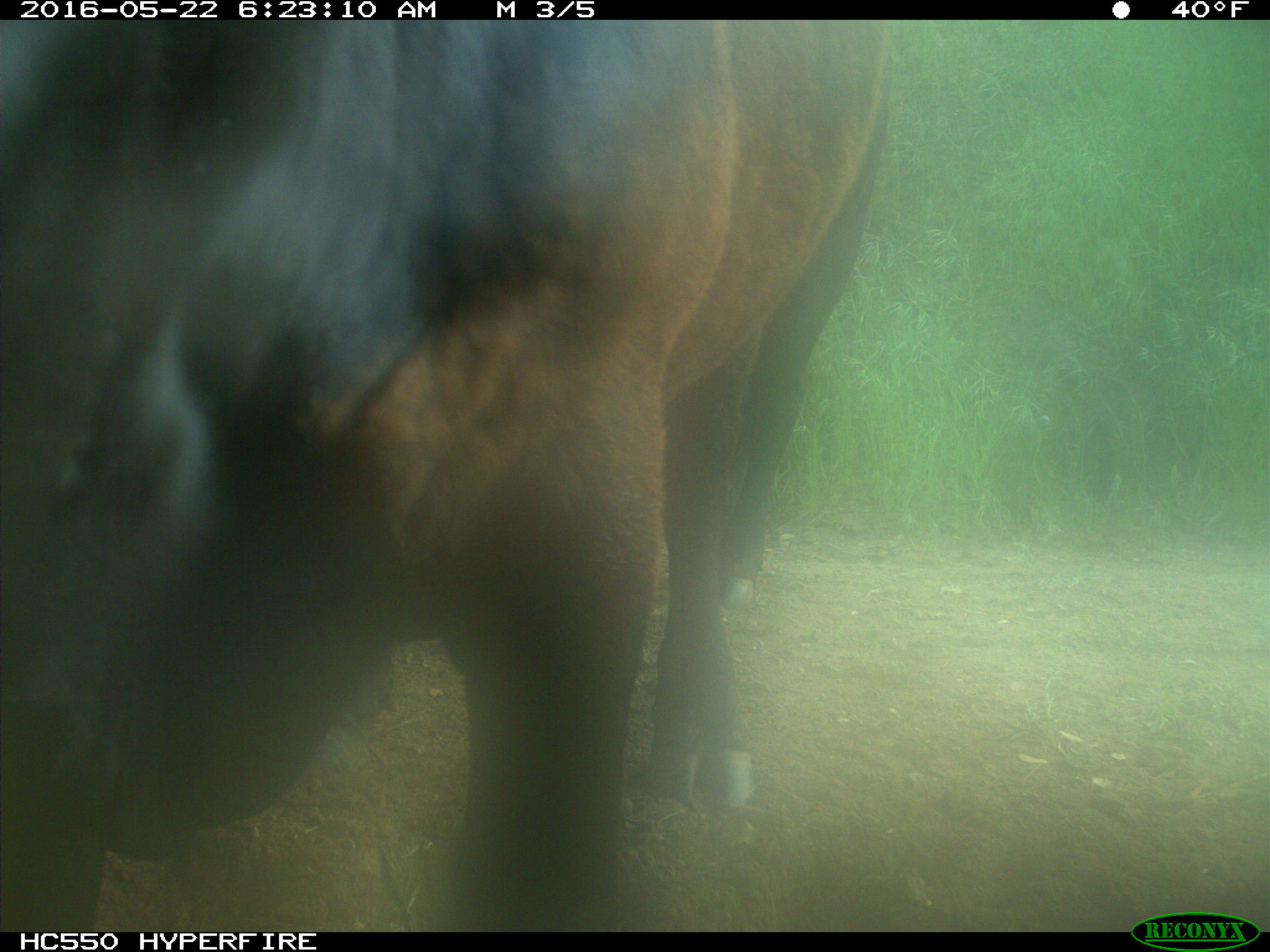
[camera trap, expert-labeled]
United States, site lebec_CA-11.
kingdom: Animalia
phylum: Chordata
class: Mammalia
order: Artiodactyla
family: Bovidae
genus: Bos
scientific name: Bos taurus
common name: domestic cow